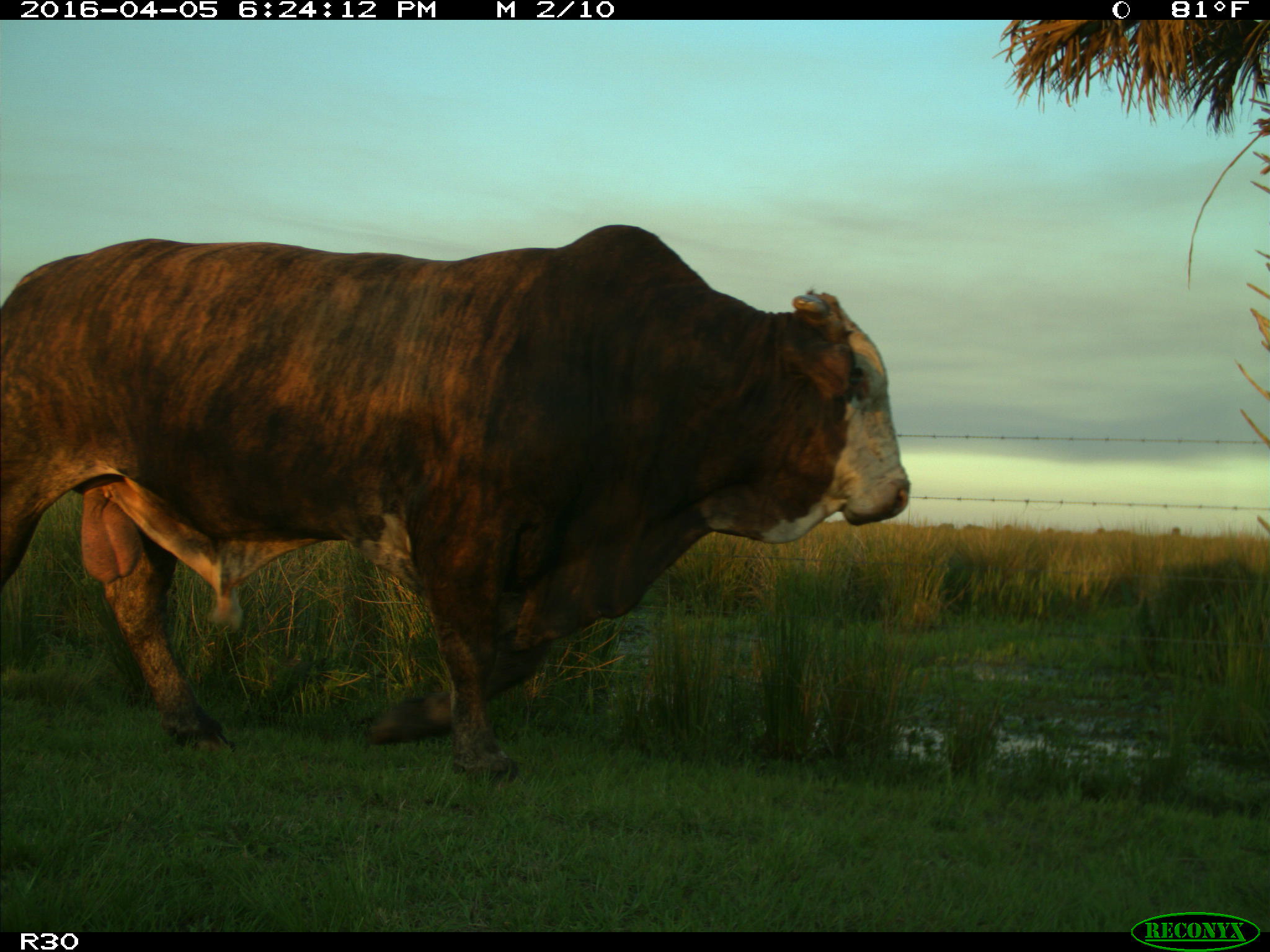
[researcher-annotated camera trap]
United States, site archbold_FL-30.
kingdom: Animalia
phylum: Chordata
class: Mammalia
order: Artiodactyla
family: Bovidae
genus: Bos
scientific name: Bos taurus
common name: domestic cow